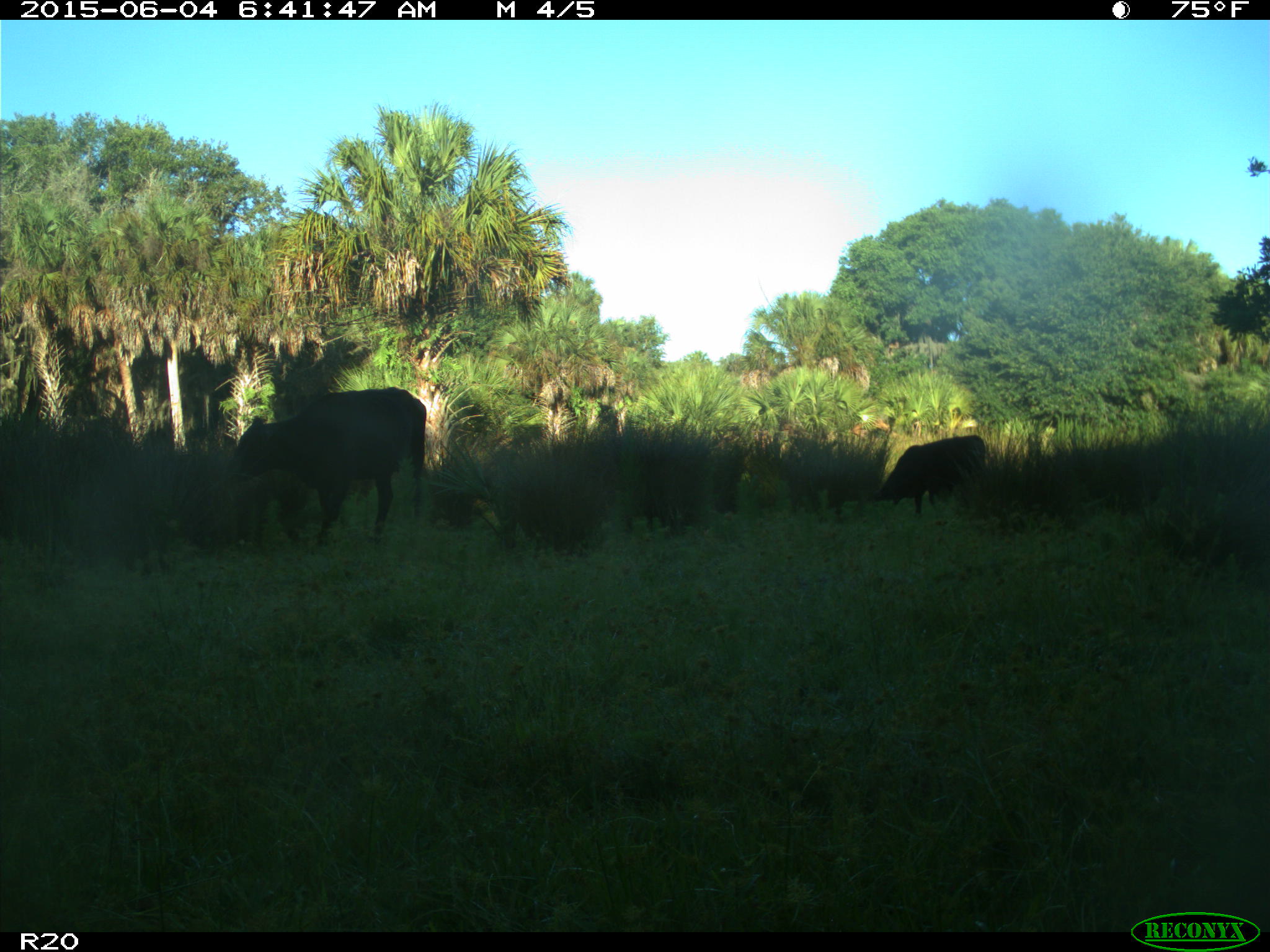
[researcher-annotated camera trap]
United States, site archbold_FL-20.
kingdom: Animalia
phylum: Chordata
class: Mammalia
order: Artiodactyla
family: Bovidae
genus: Bos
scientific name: Bos taurus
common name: domestic cow